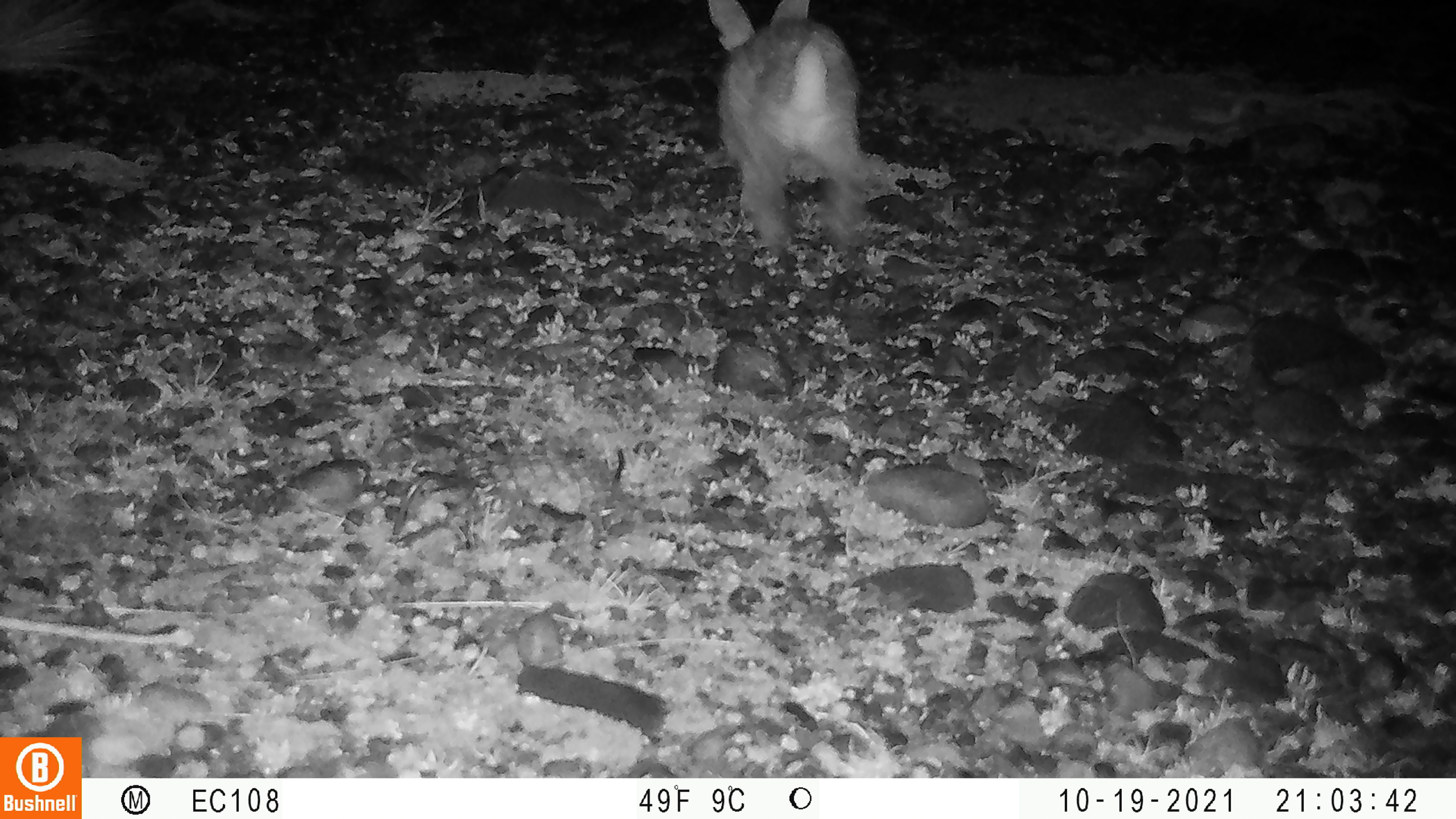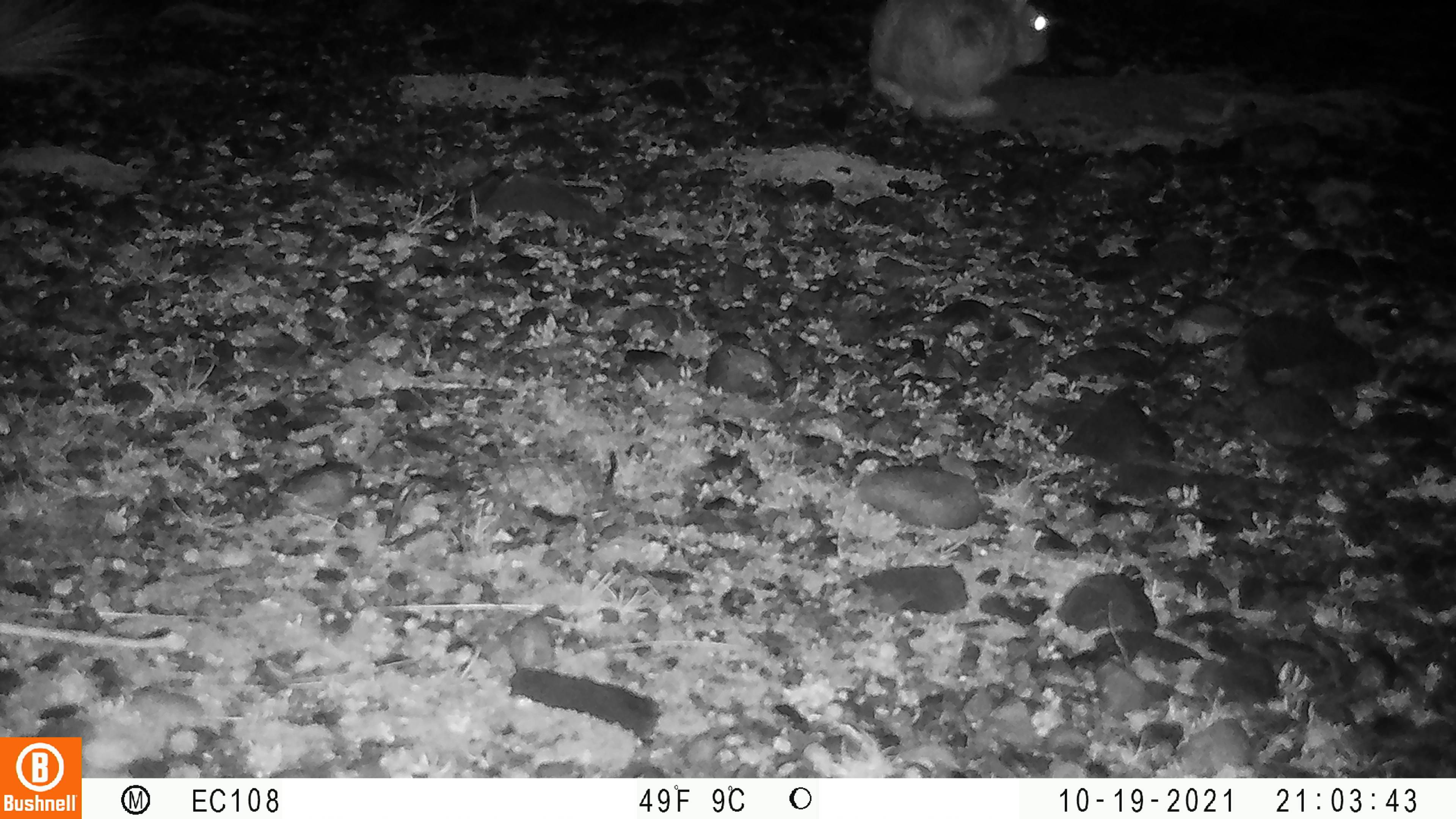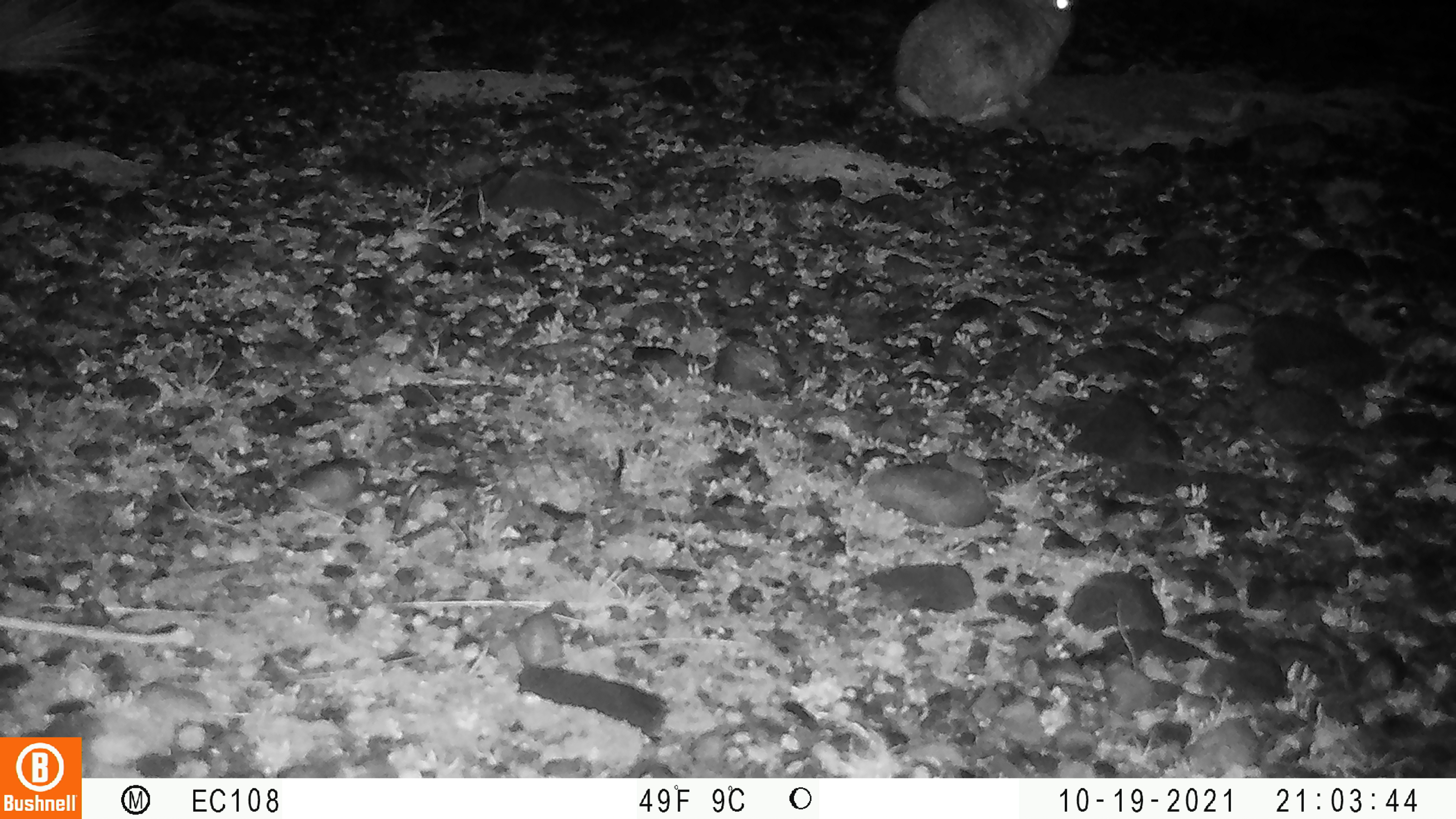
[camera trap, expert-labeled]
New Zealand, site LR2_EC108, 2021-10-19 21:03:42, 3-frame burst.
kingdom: Animalia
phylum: Chordata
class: Mammalia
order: Lagomorpha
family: Leporidae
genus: Oryctolagus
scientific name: Oryctolagus cuniculus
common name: european rabbit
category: rabbit